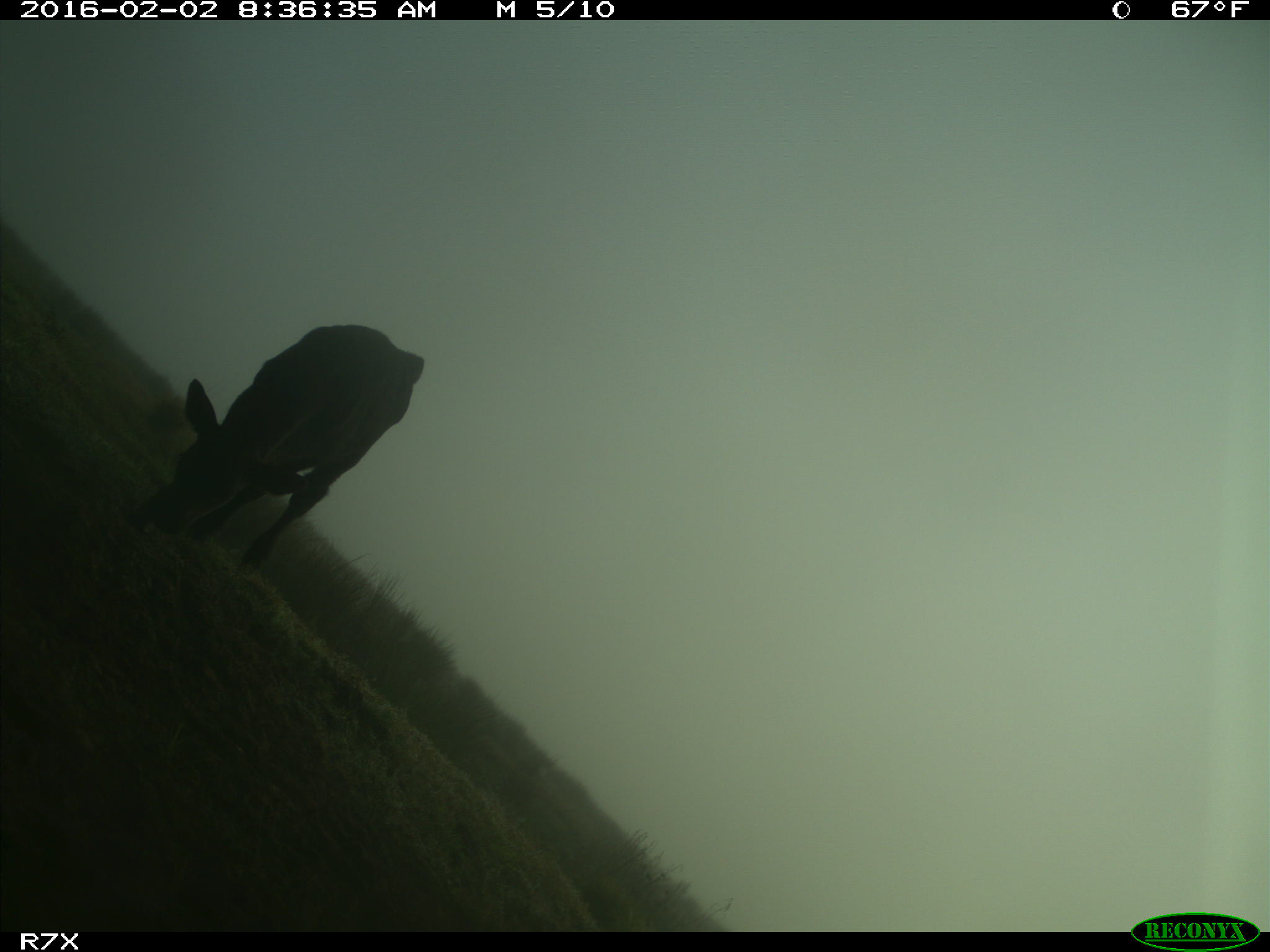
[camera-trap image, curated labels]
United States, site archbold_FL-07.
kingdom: Animalia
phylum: Chordata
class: Mammalia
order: Artiodactyla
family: Bovidae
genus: Bos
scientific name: Bos taurus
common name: domestic cow